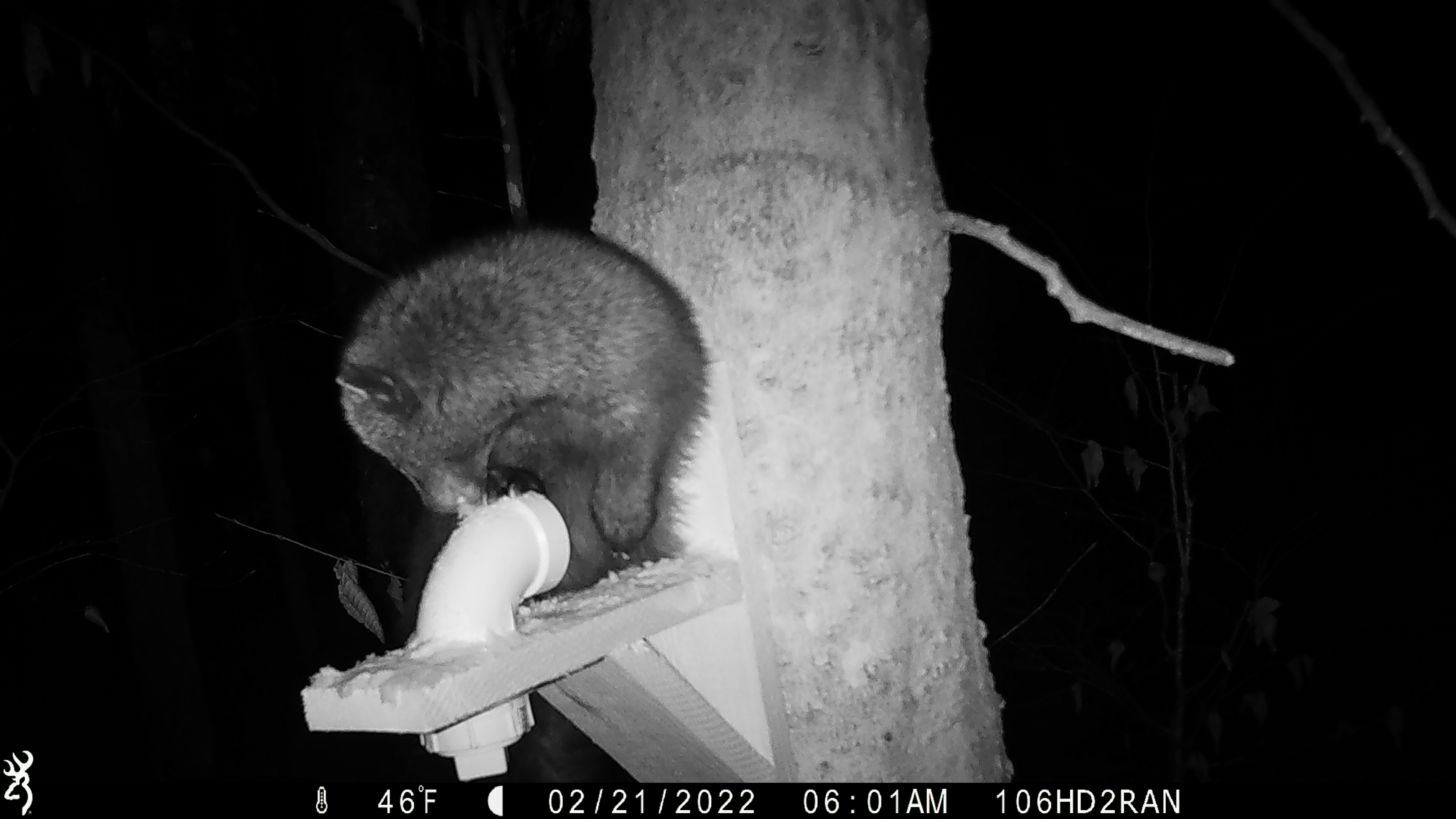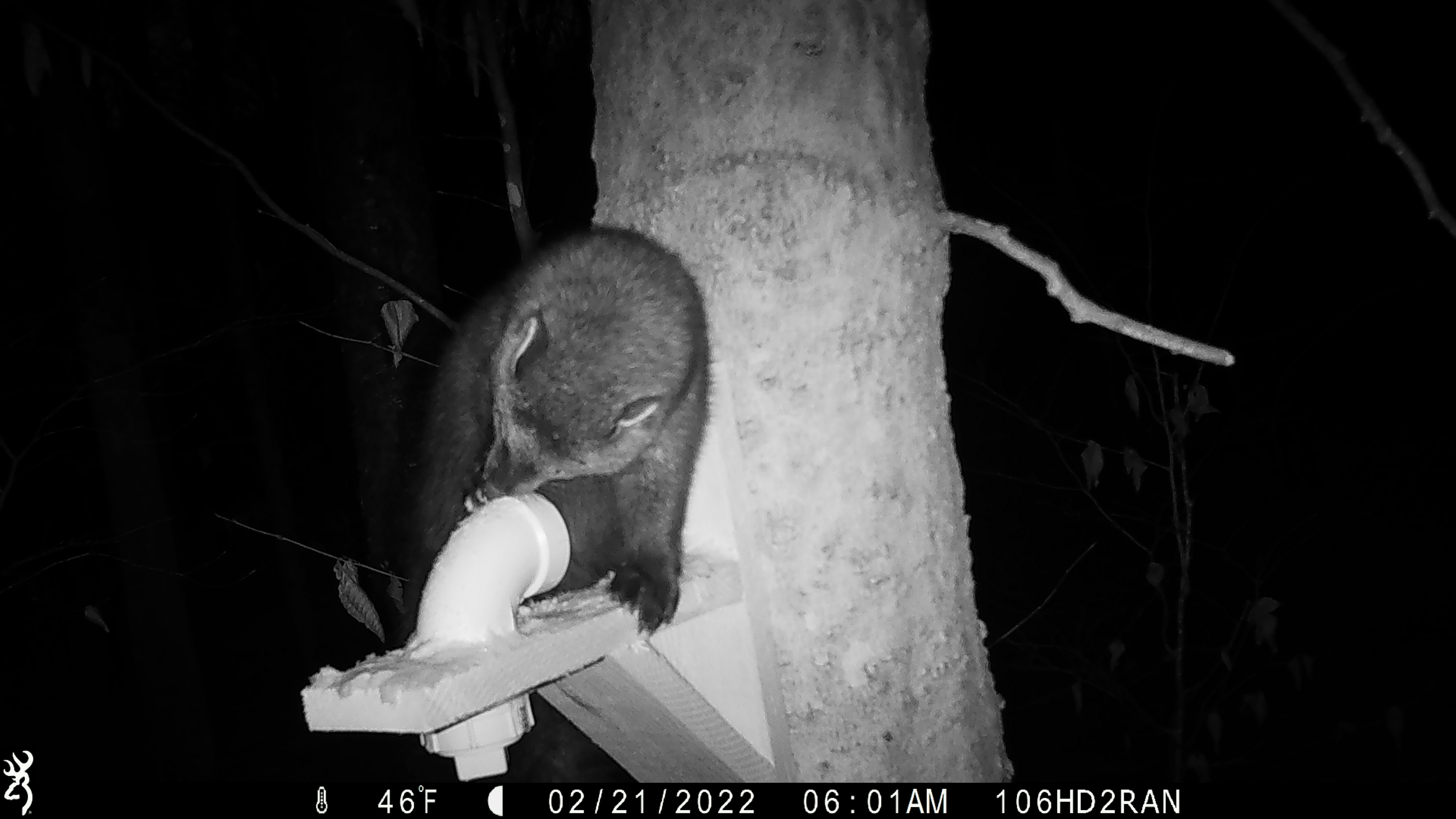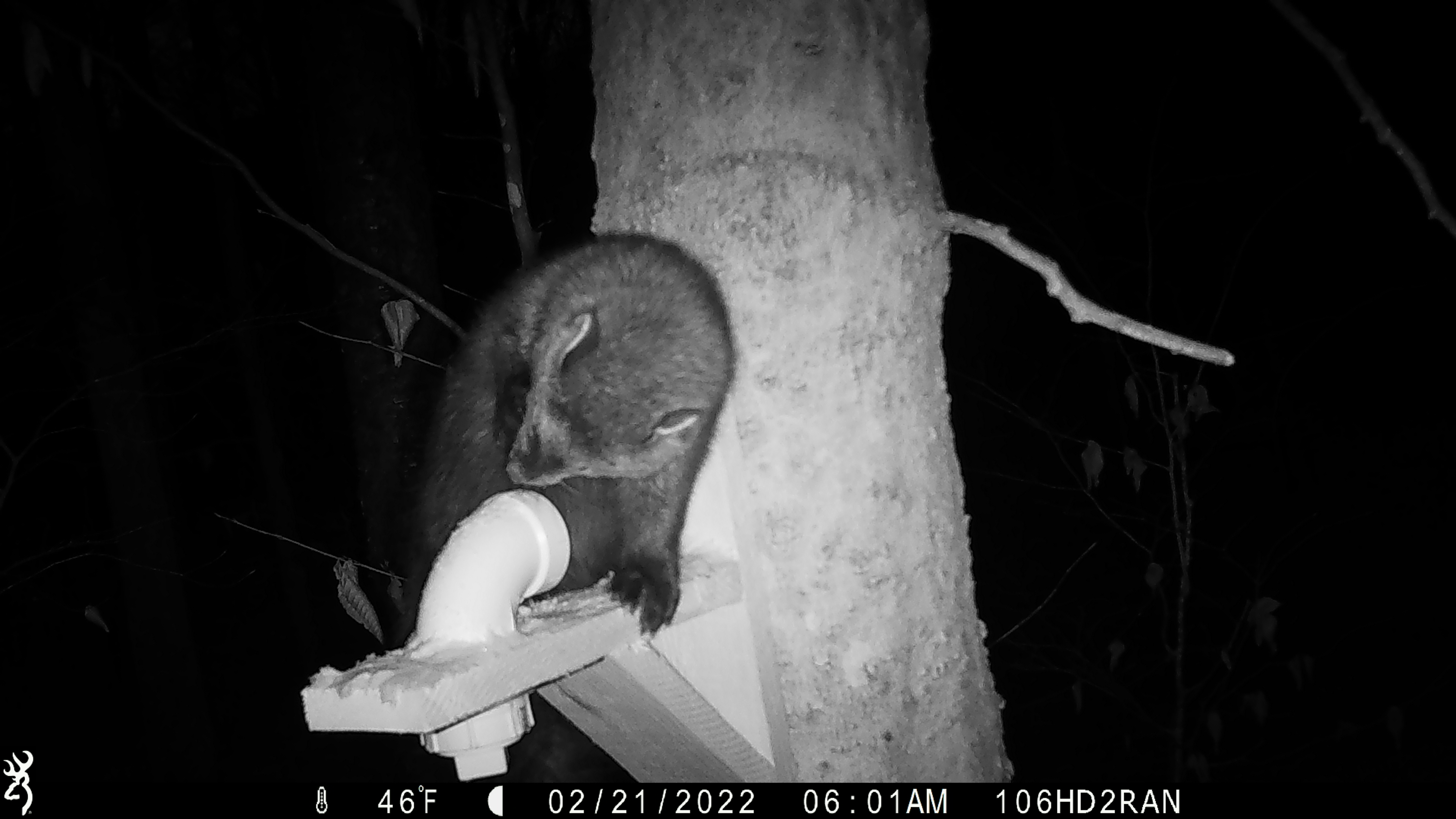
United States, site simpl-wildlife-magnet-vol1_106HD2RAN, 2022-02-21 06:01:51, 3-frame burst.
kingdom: Animalia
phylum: Chordata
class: Mammalia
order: Carnivora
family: Mustelidae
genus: Pekania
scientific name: Pekania pennanti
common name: fisher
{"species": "fisher (Pekania pennanti)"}